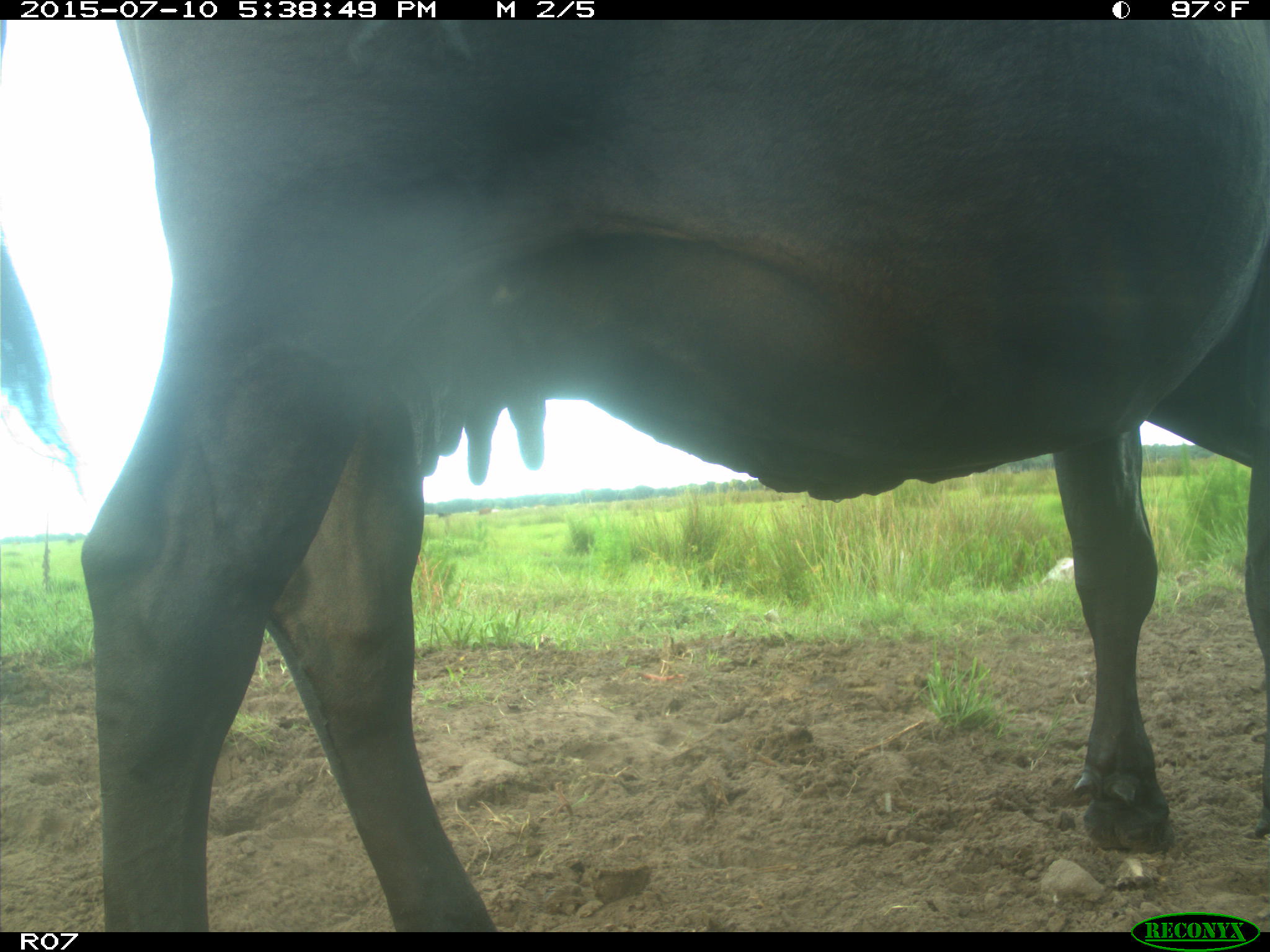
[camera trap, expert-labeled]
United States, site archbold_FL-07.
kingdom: Animalia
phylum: Chordata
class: Mammalia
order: Artiodactyla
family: Bovidae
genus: Bos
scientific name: Bos taurus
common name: domestic cow